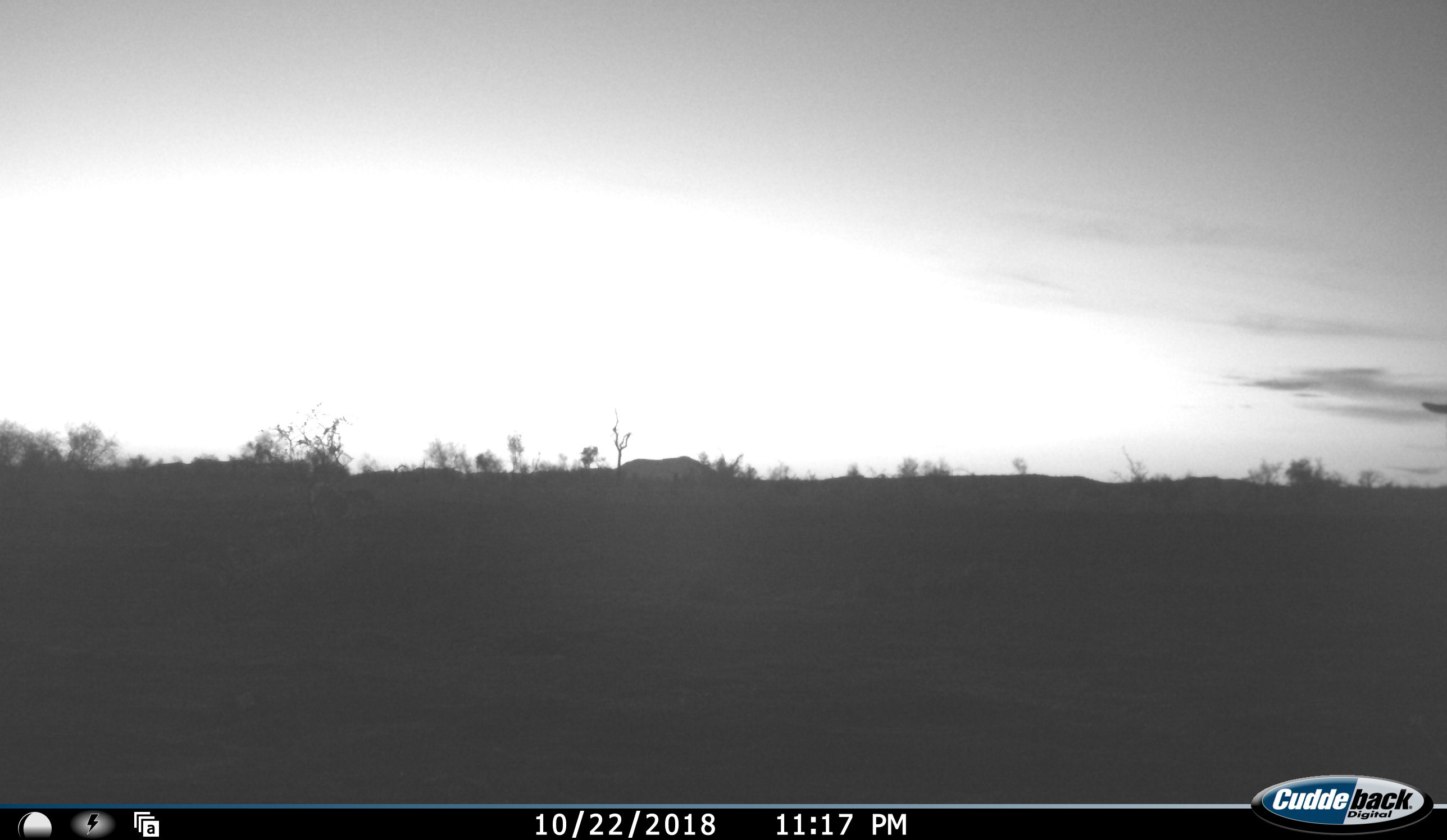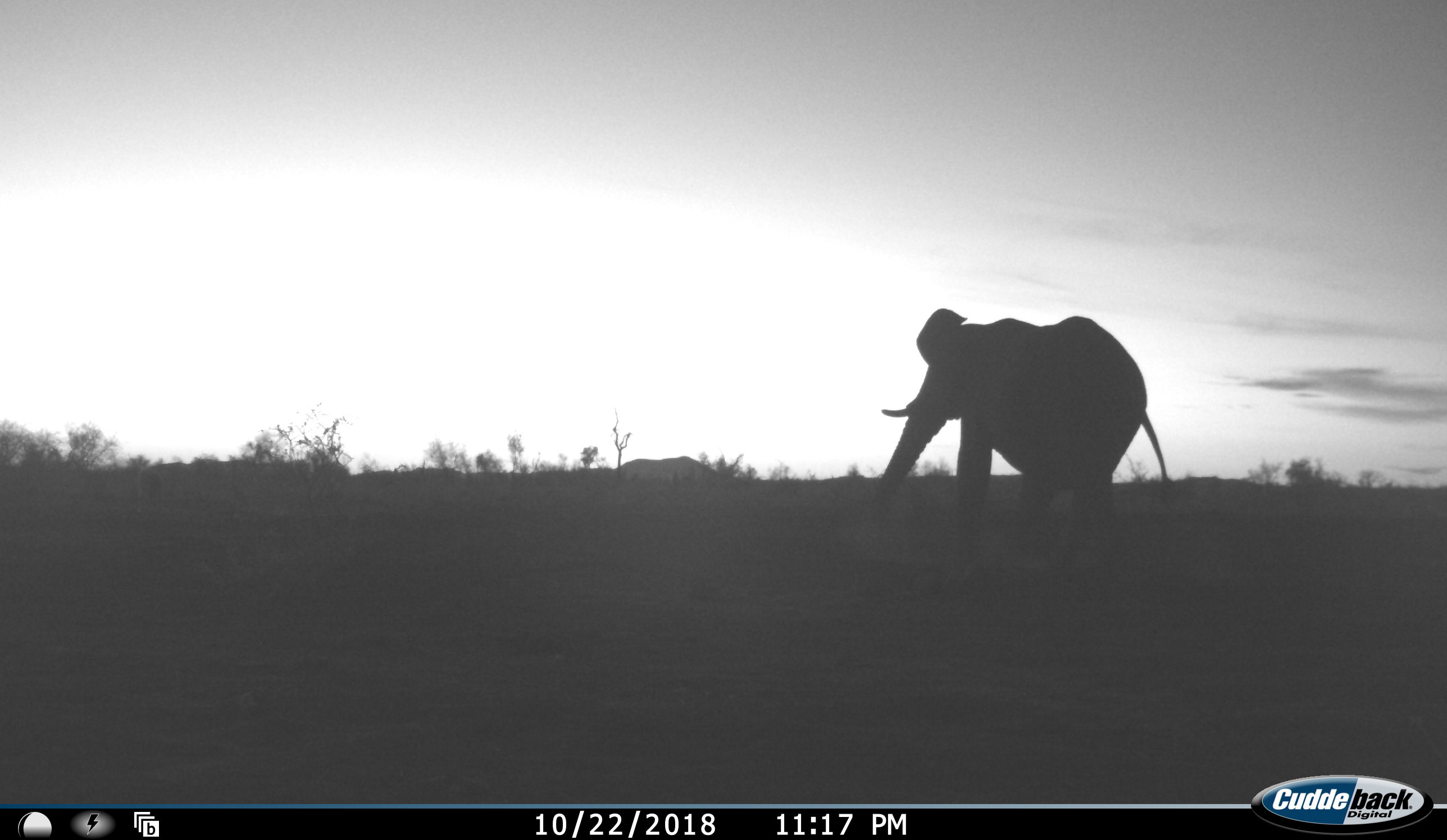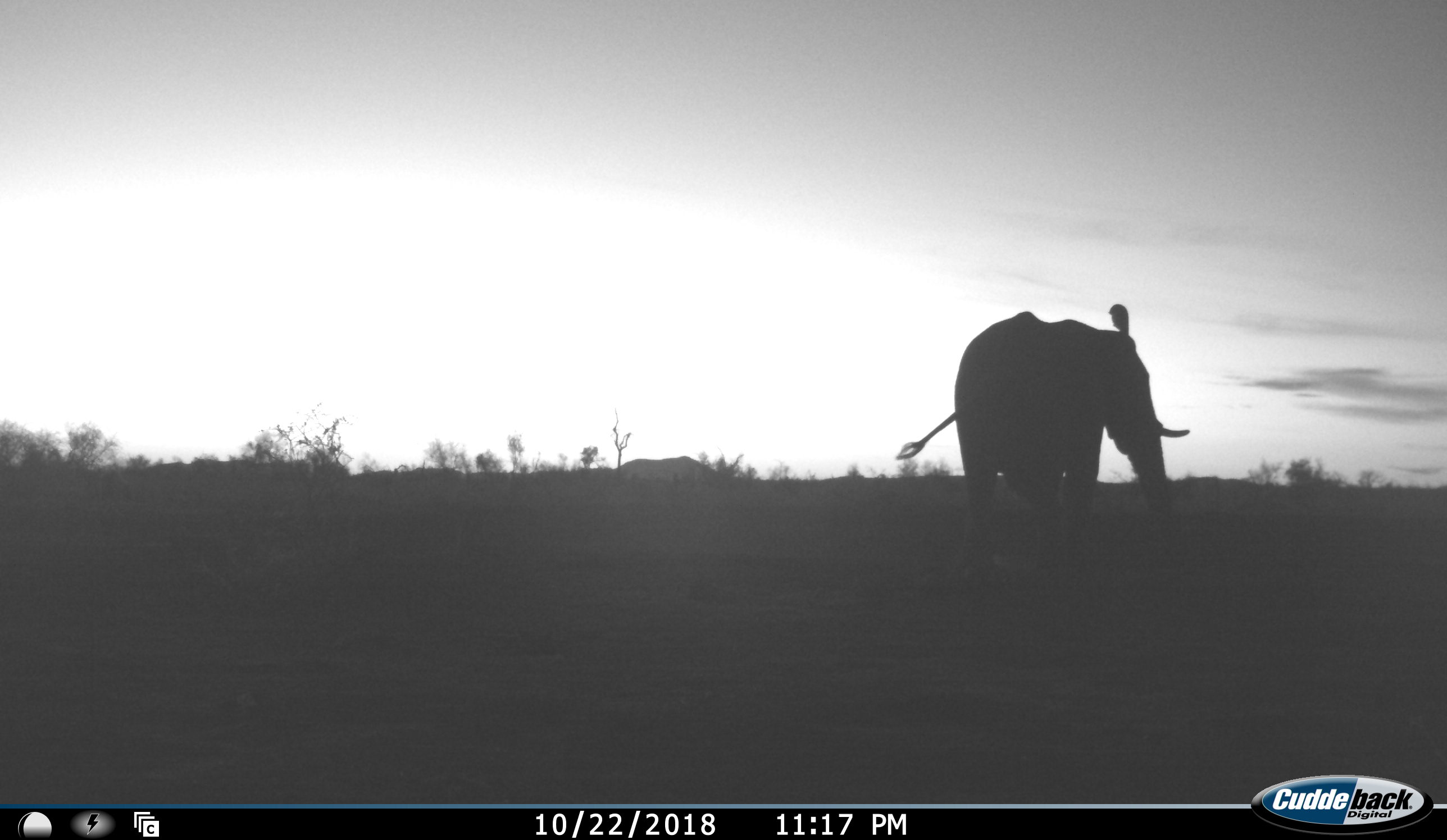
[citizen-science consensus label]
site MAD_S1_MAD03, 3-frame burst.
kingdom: Animalia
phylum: Chordata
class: Mammalia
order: Proboscidea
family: Elephantidae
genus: Loxodonta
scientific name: Loxodonta africana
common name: african bush elephant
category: elephant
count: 1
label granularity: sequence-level